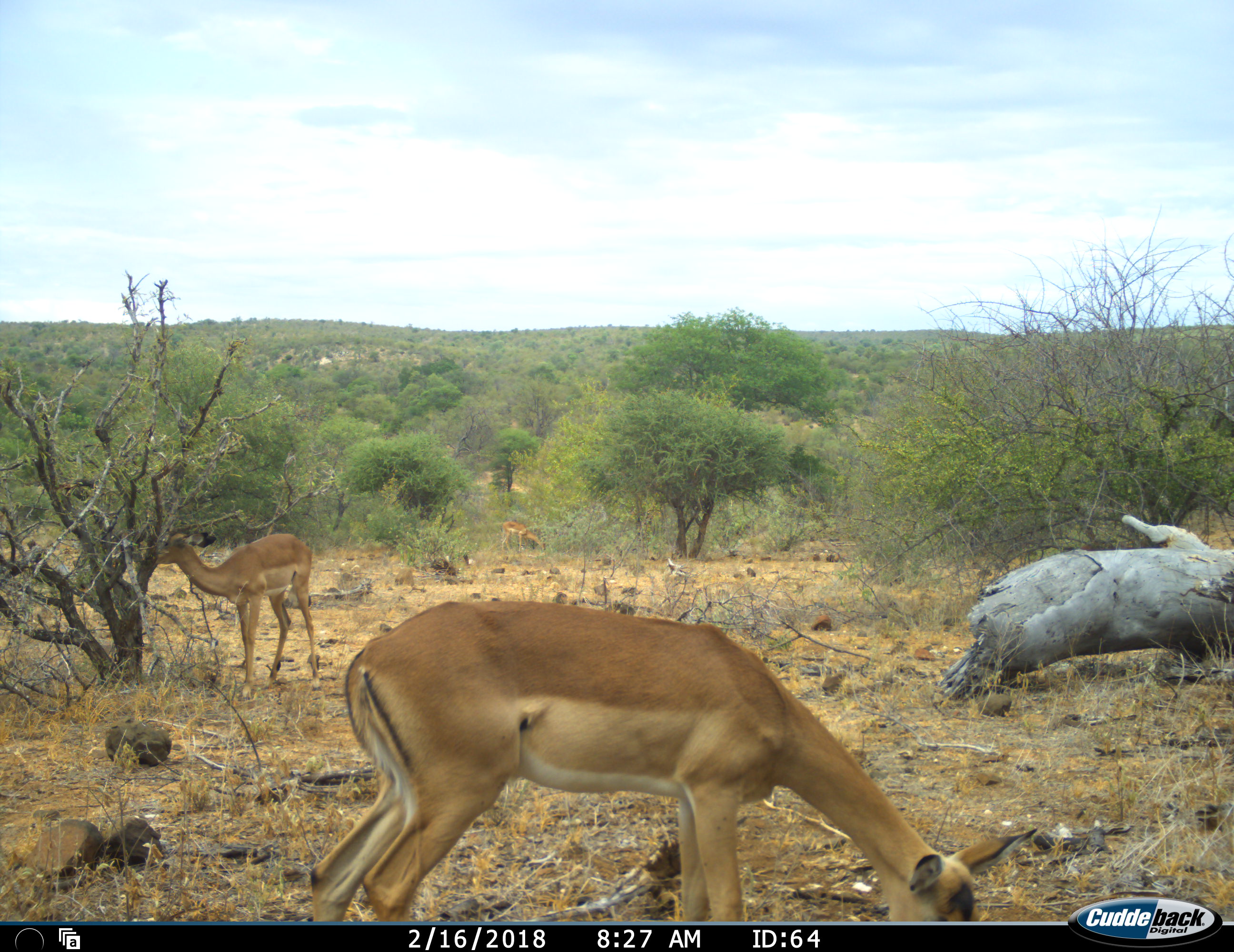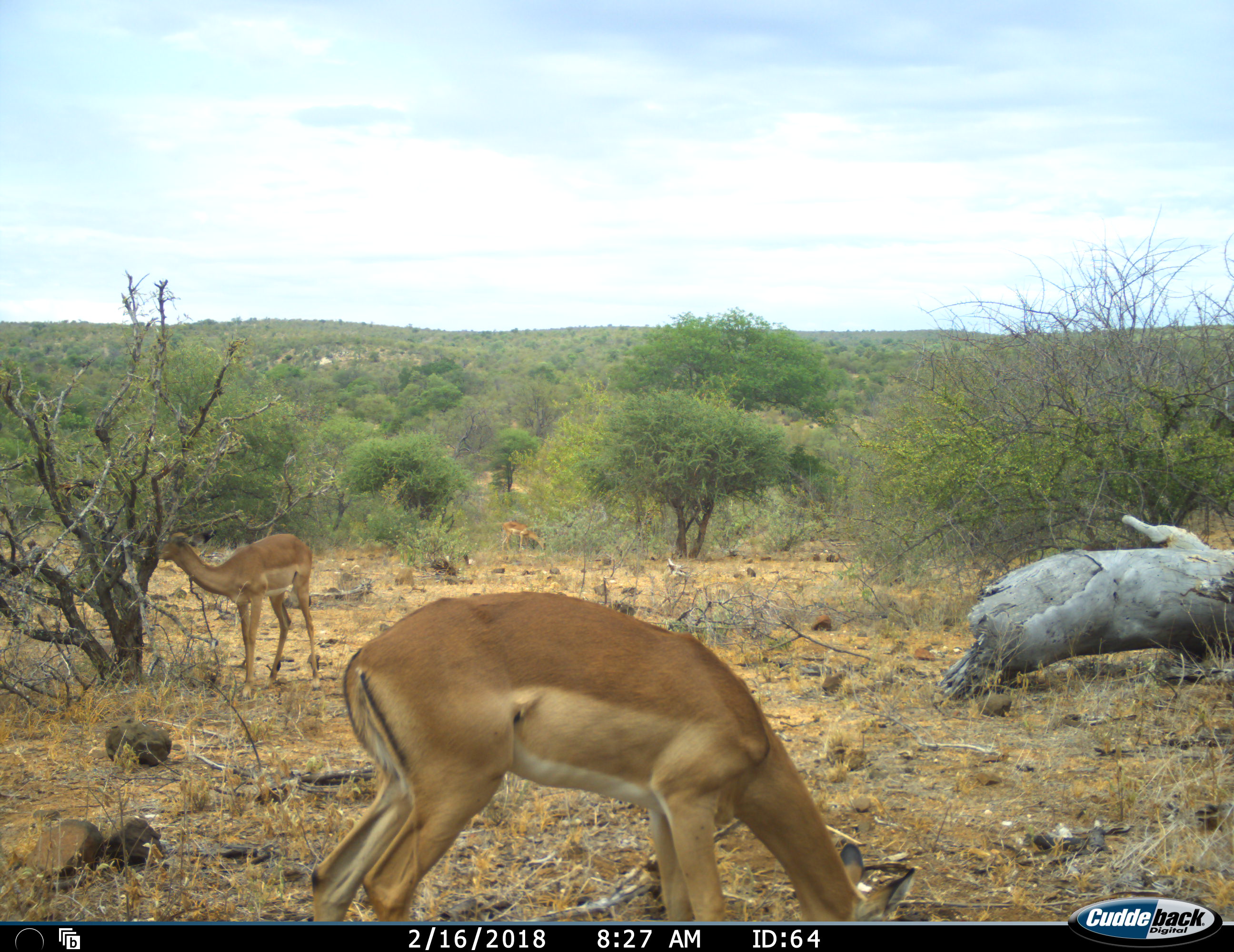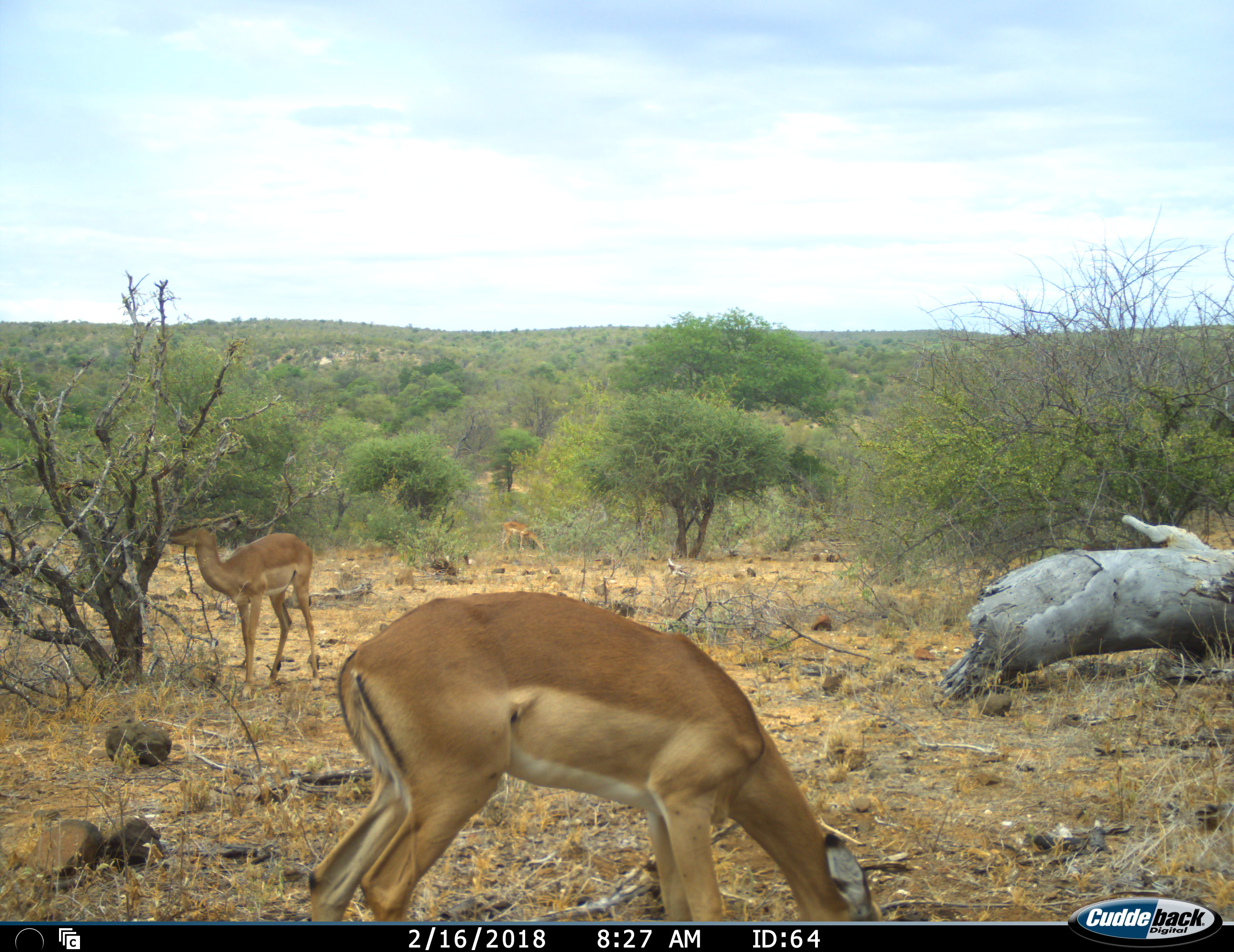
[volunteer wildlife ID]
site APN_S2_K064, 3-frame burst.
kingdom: Animalia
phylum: Chordata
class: Mammalia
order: Artiodactyla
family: Bovidae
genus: Aepyceros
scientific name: Aepyceros melampus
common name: impala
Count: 3.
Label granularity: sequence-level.